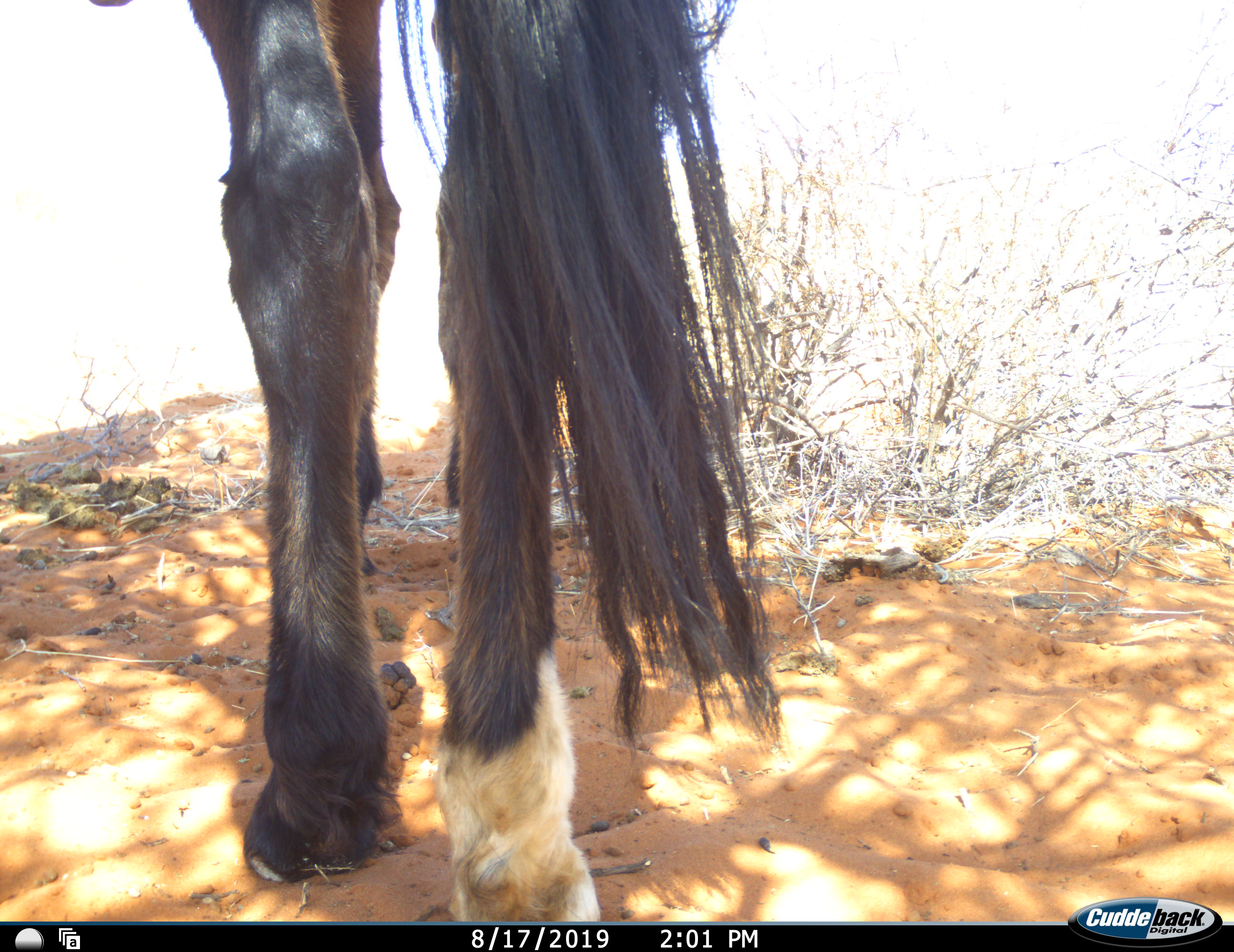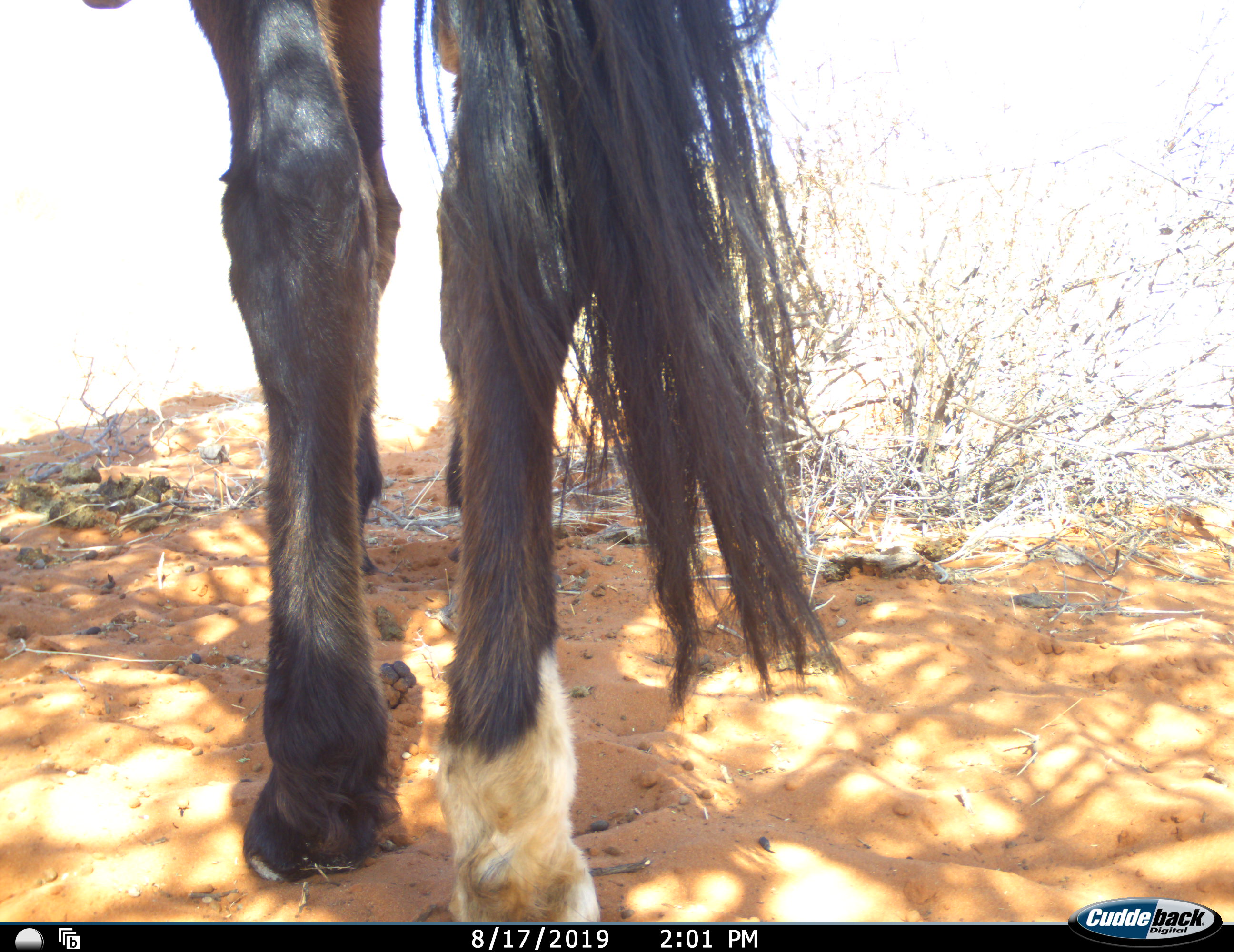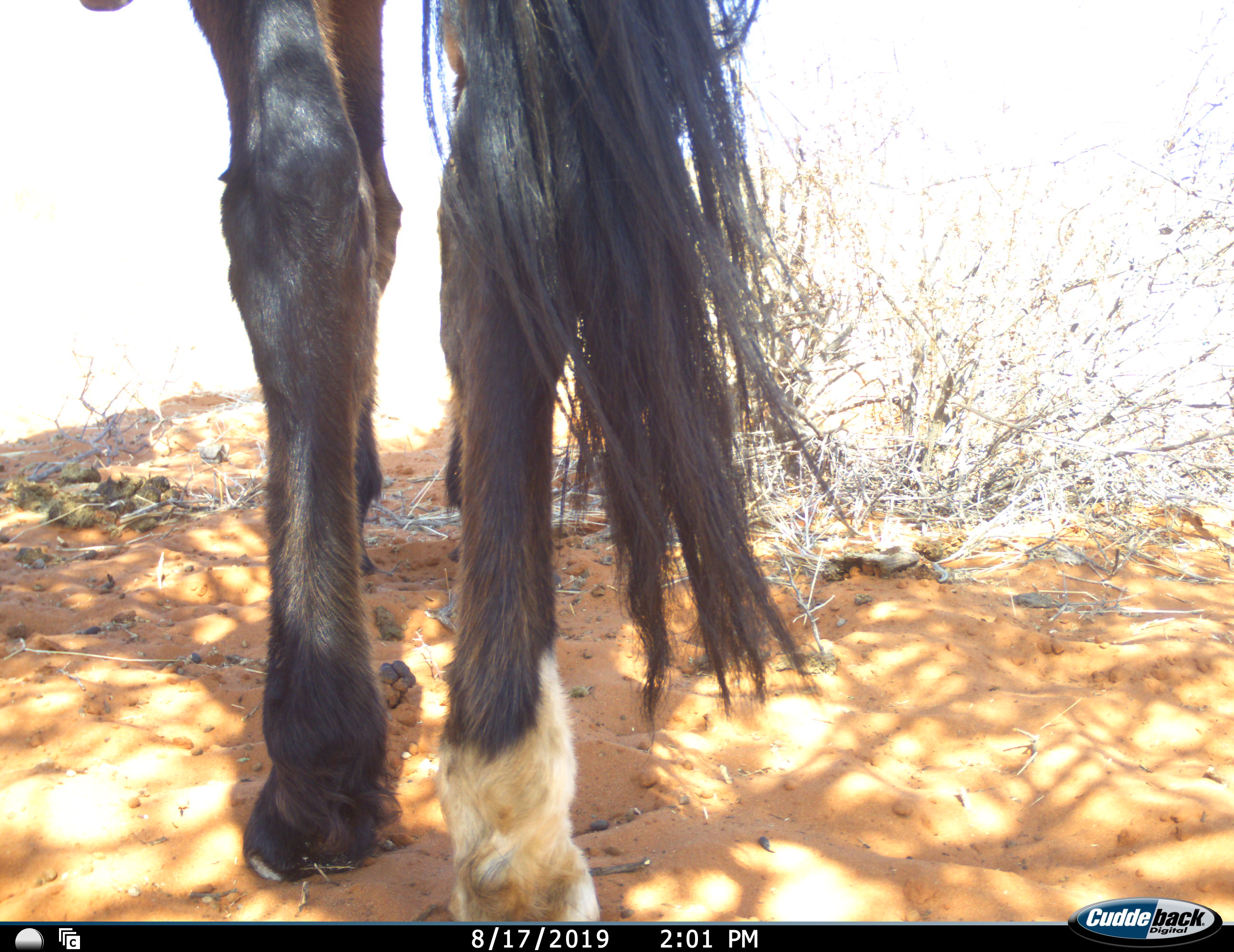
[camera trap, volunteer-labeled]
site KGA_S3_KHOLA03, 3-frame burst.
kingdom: Animalia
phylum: Chordata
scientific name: Vertebrata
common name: domestic animal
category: domesticanimal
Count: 1.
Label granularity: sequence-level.